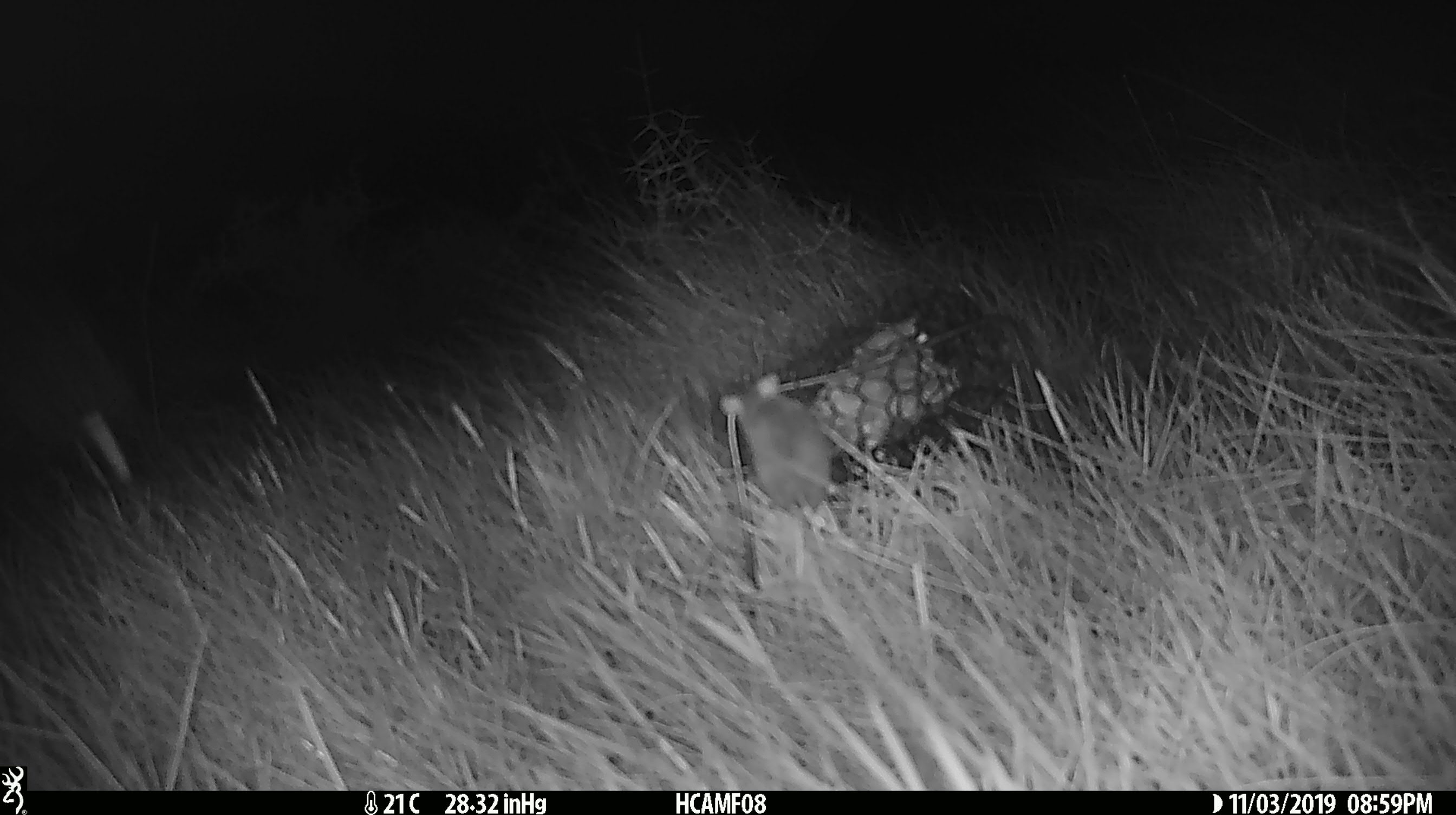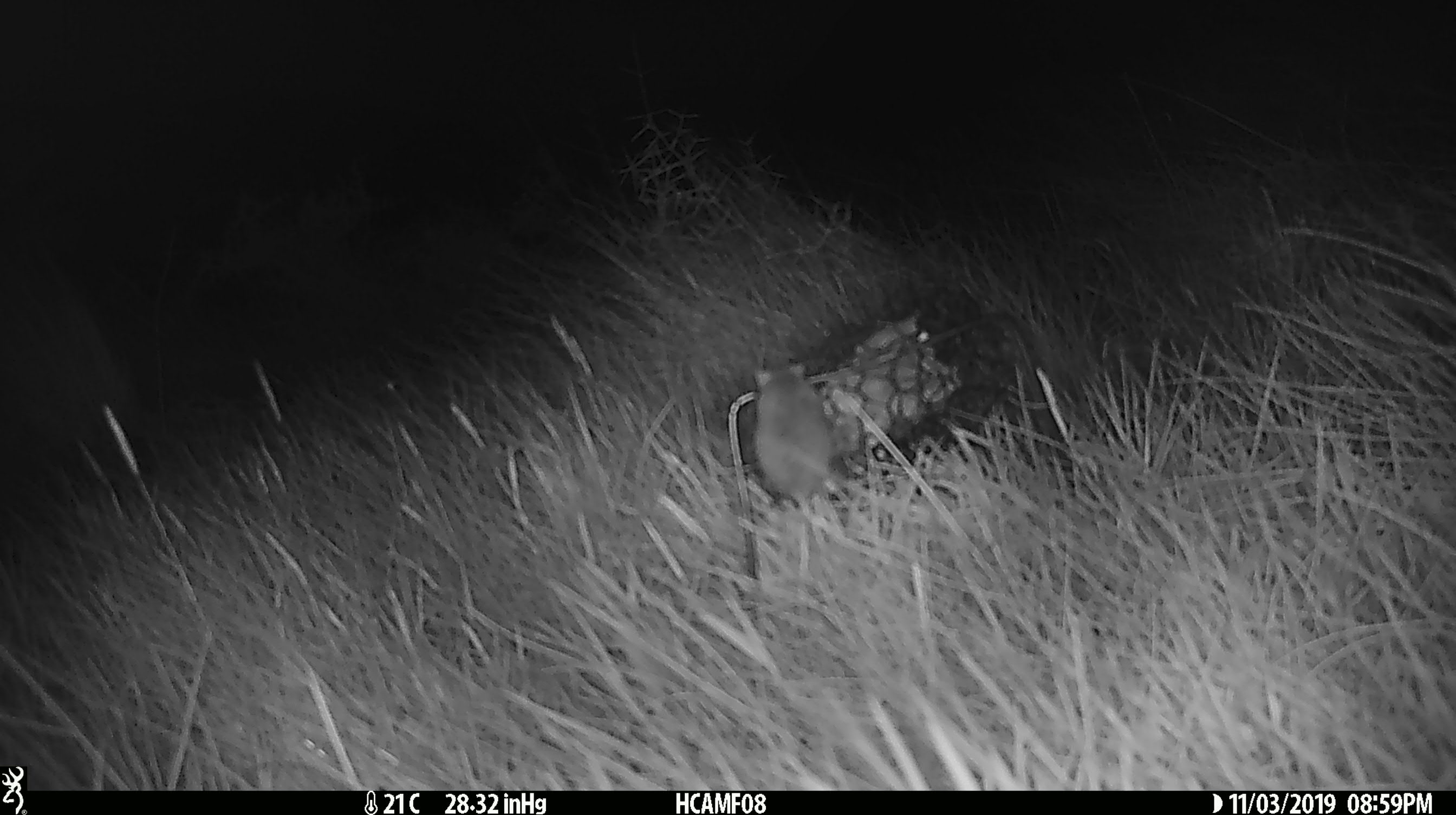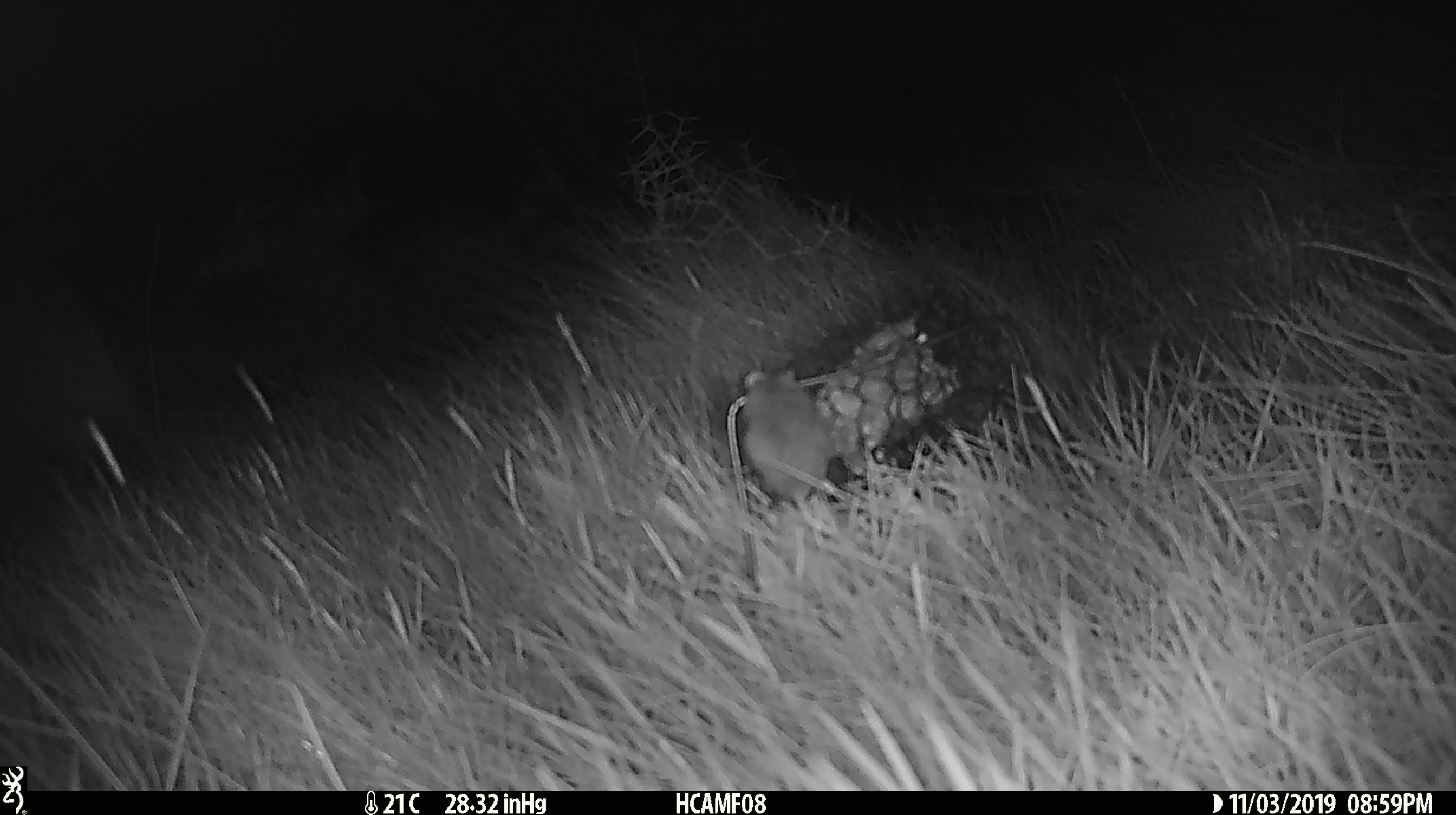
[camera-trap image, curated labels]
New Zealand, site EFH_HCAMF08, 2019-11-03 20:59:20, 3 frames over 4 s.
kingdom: Animalia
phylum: Chordata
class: Mammalia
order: Rodentia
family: Muridae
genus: Mus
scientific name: Mus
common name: mouse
Mouse (Mus).